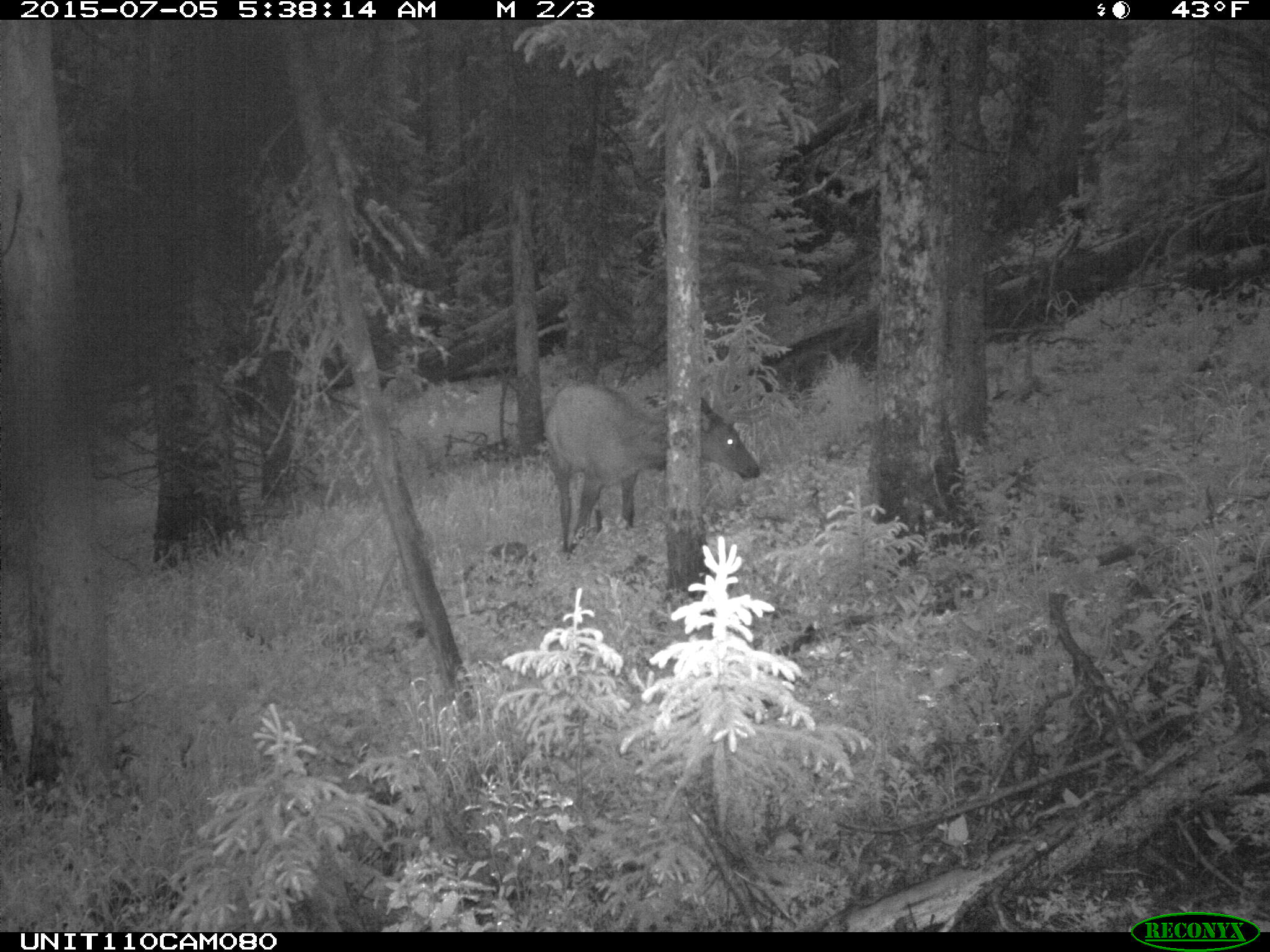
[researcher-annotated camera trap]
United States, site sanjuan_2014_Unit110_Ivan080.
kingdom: Animalia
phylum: Chordata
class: Mammalia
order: Artiodactyla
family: Cervidae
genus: Cervus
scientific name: Cervus elaphus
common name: red deer